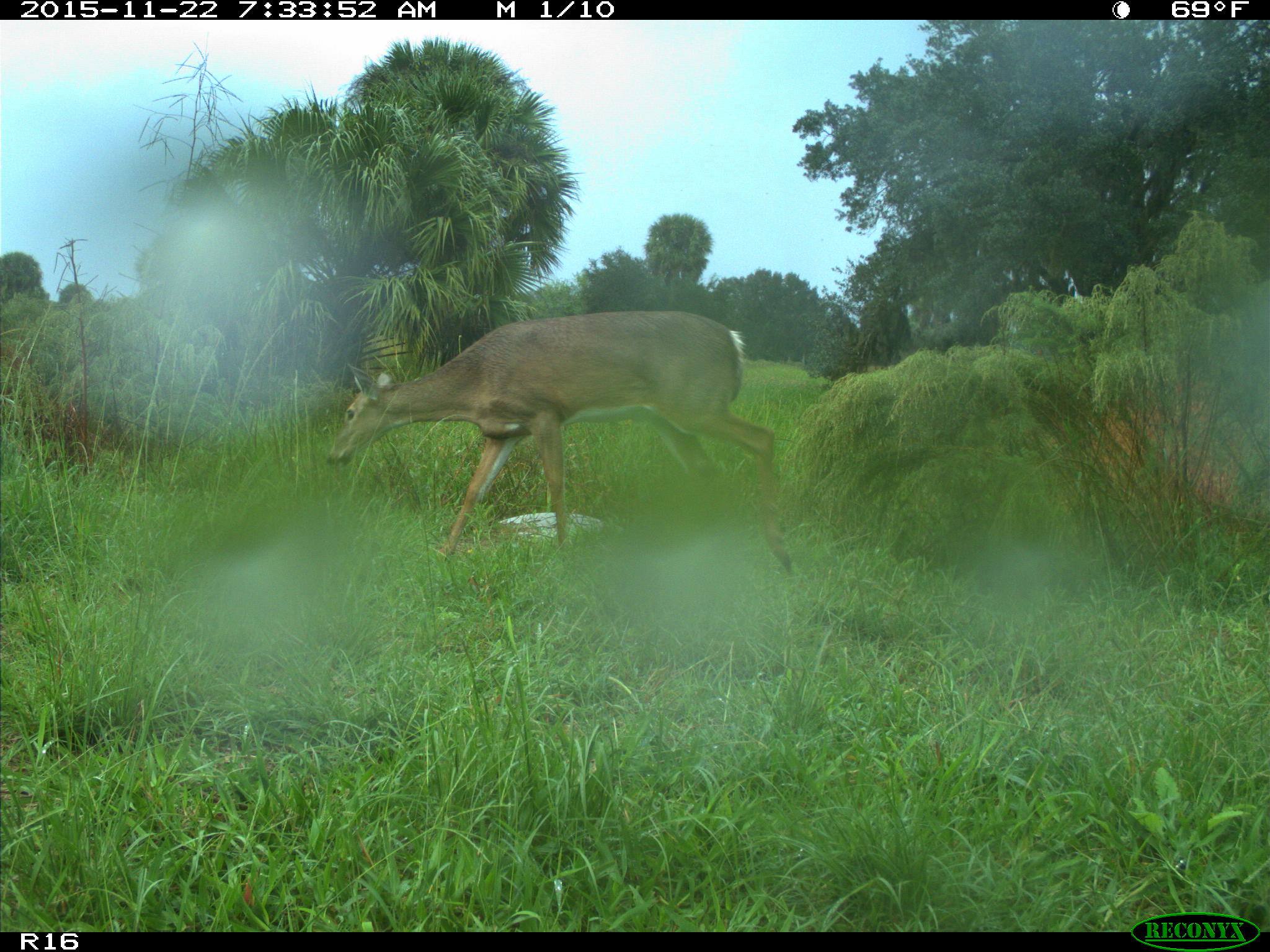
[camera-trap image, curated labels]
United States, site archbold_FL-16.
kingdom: Animalia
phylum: Chordata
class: Mammalia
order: Artiodactyla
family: Cervidae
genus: Odocoileus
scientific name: Odocoileus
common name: deer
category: unidentified deer